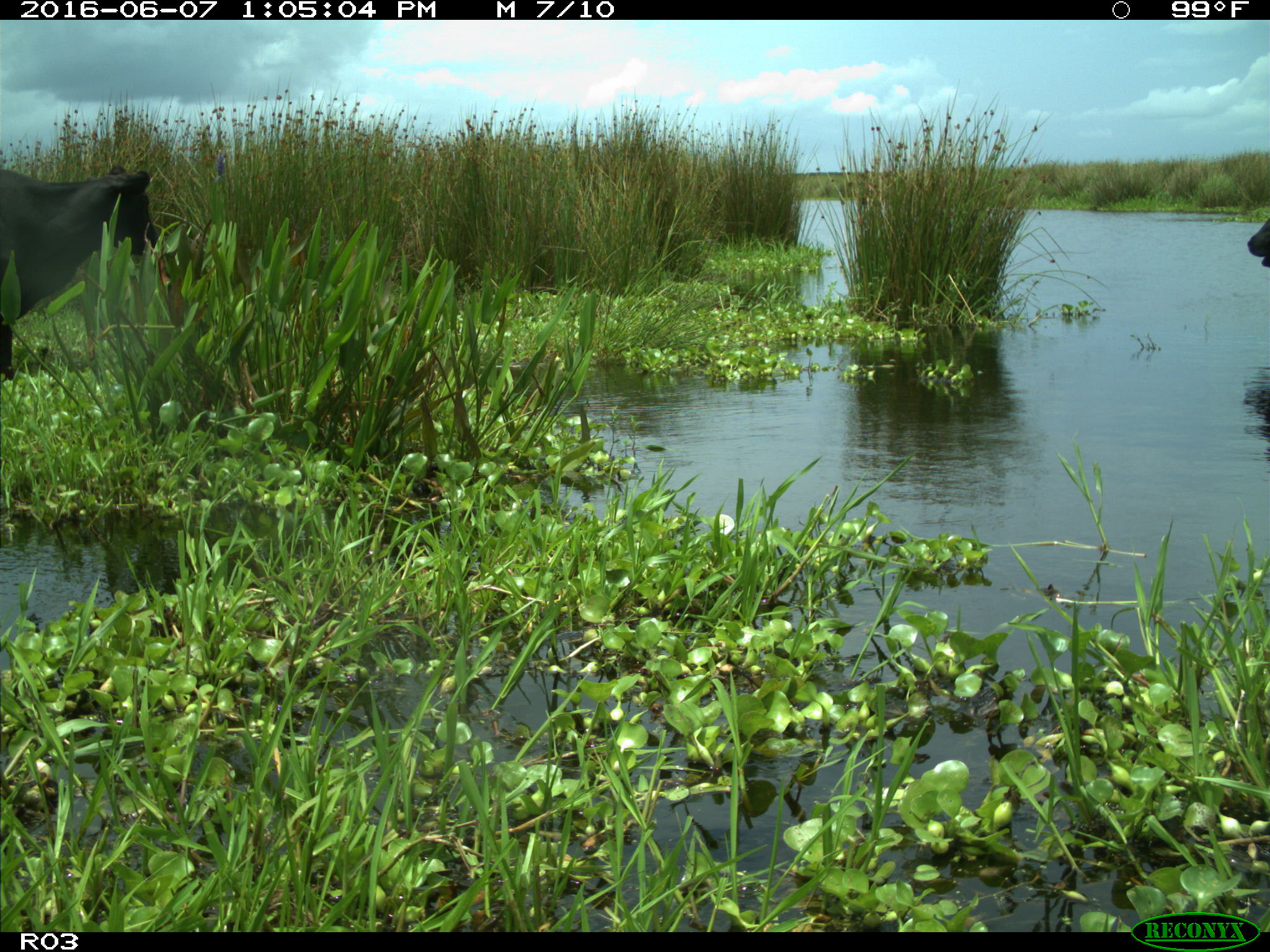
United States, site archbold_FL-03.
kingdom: Animalia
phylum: Chordata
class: Mammalia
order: Artiodactyla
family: Bovidae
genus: Bos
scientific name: Bos taurus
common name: domestic cow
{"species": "Bos taurus (domestic cow)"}